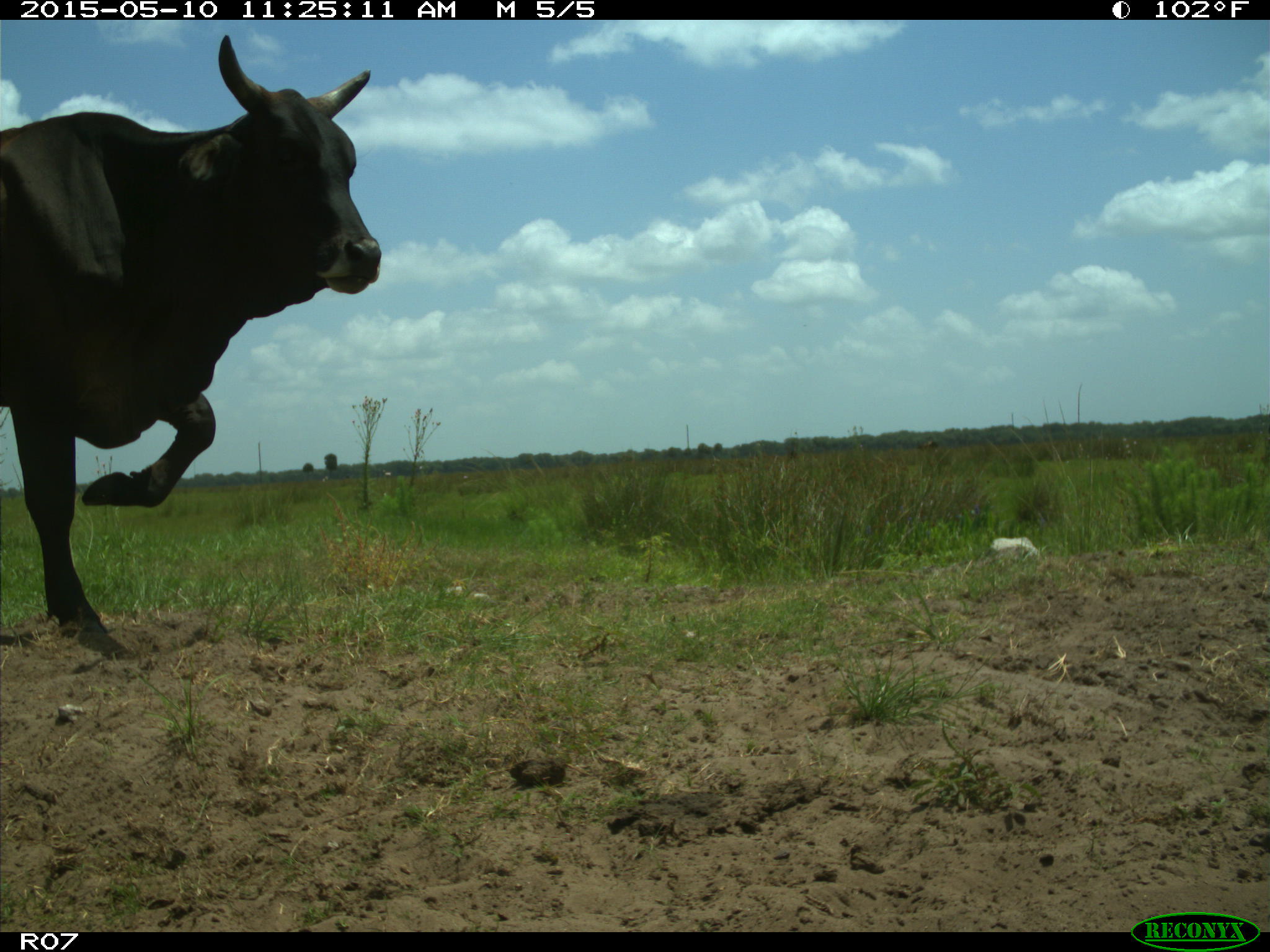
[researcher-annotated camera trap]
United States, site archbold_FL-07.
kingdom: Animalia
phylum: Chordata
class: Mammalia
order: Artiodactyla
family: Bovidae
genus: Bos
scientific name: Bos taurus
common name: domestic cow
Bos taurus (domestic cow).